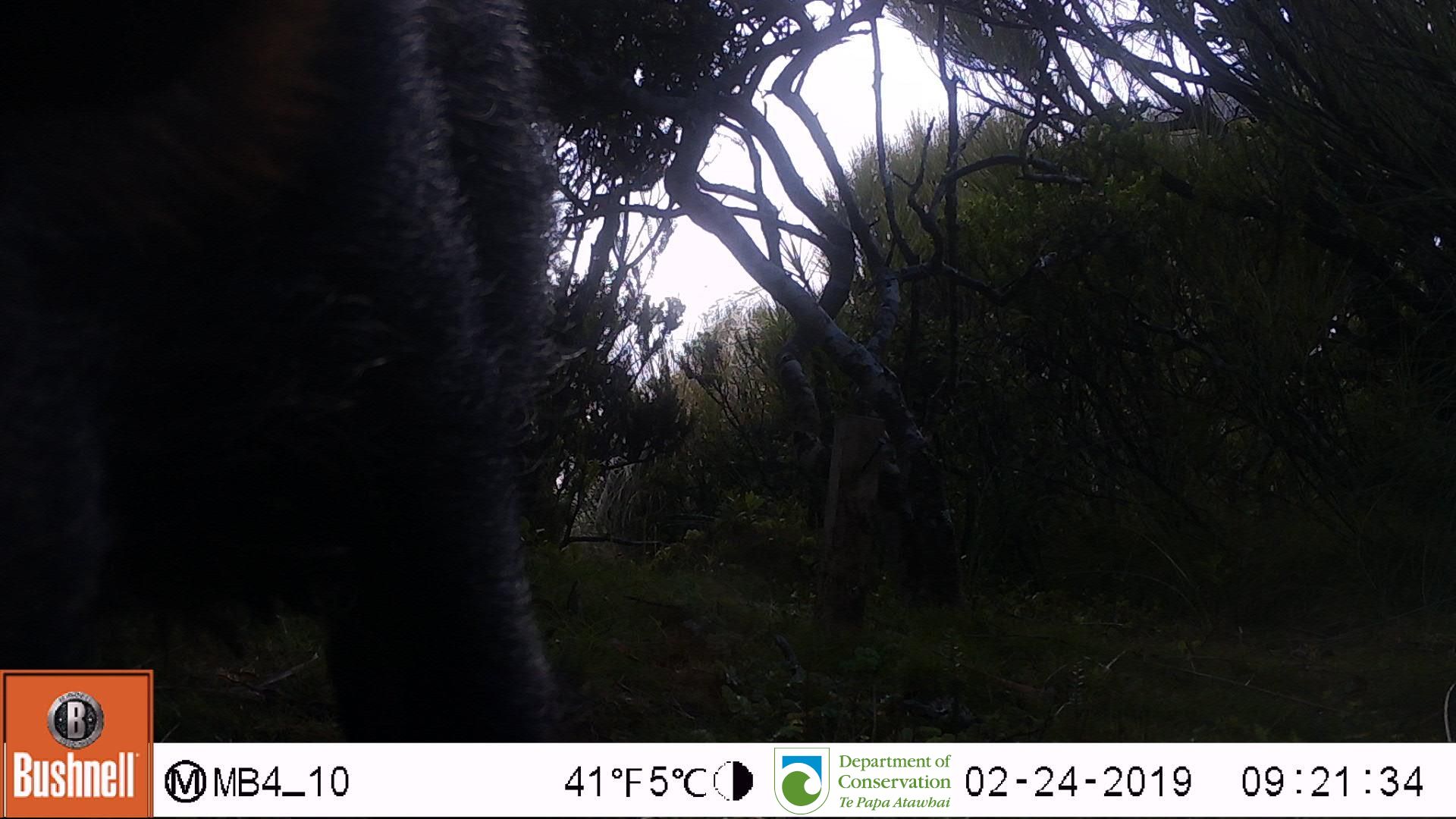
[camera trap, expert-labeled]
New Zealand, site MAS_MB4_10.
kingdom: Animalia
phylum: Chordata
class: Mammalia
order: Artiodactyla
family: Suidae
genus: Sus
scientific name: Sus scrofa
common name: pig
Pig (Sus scrofa).